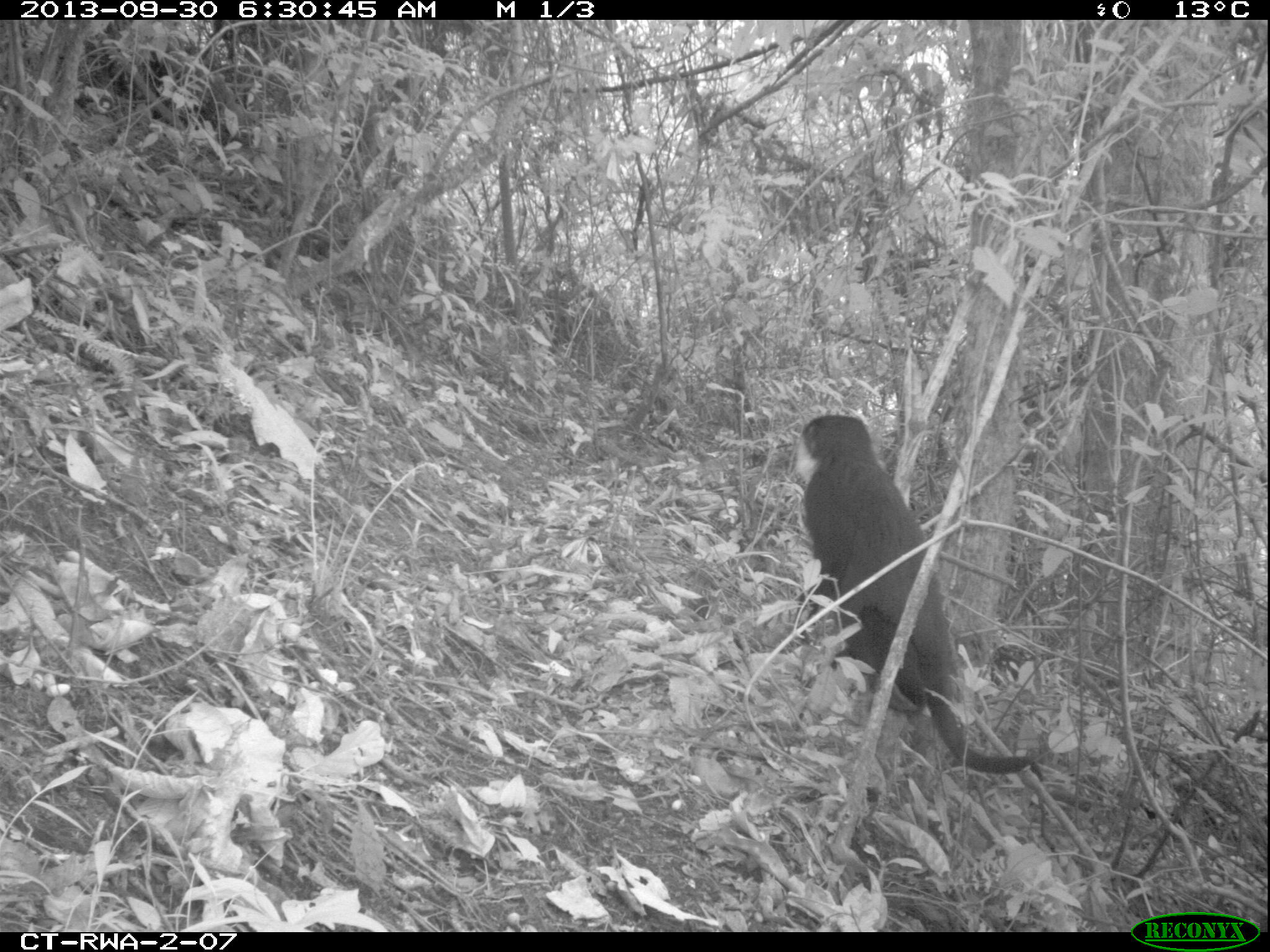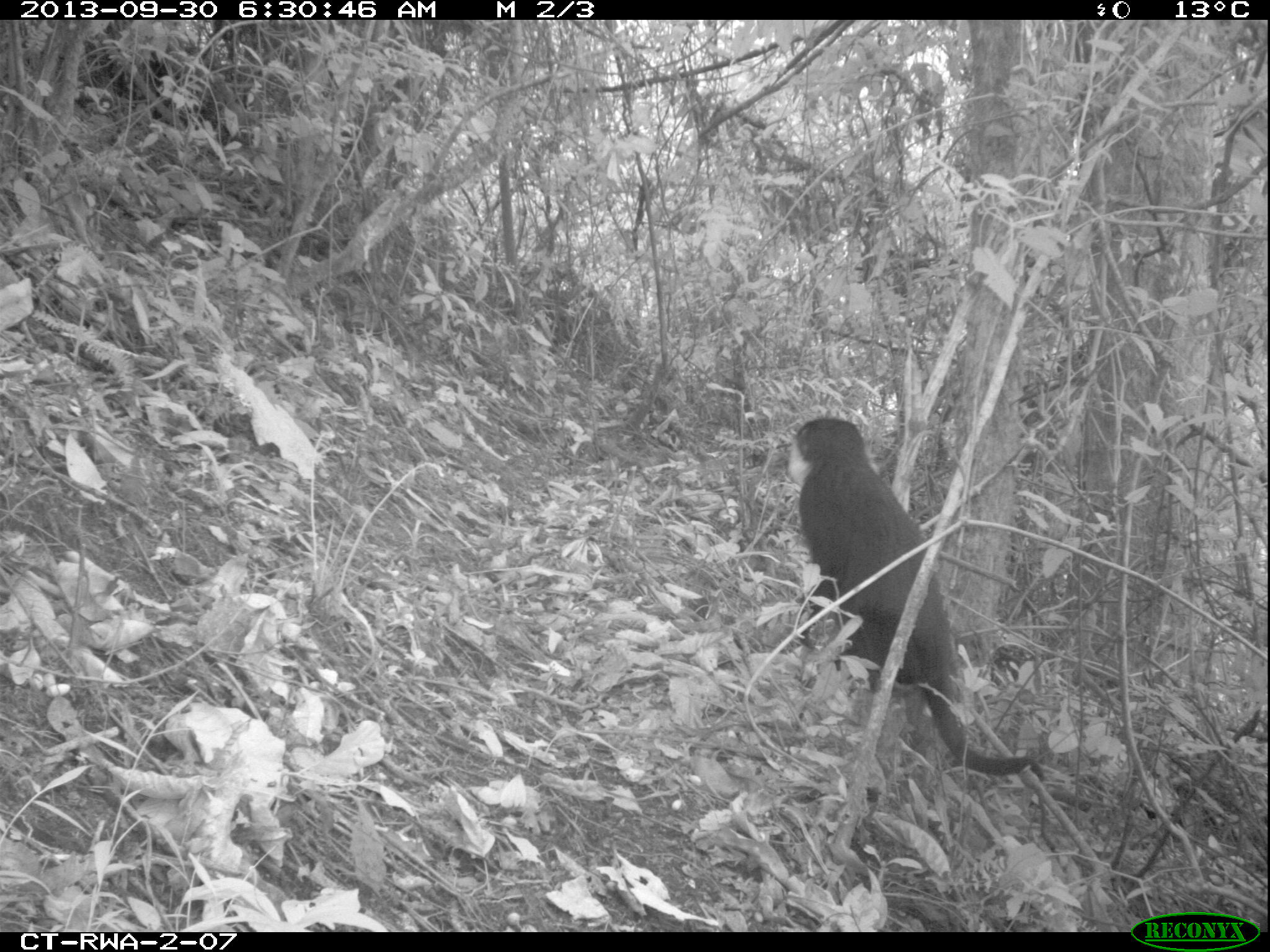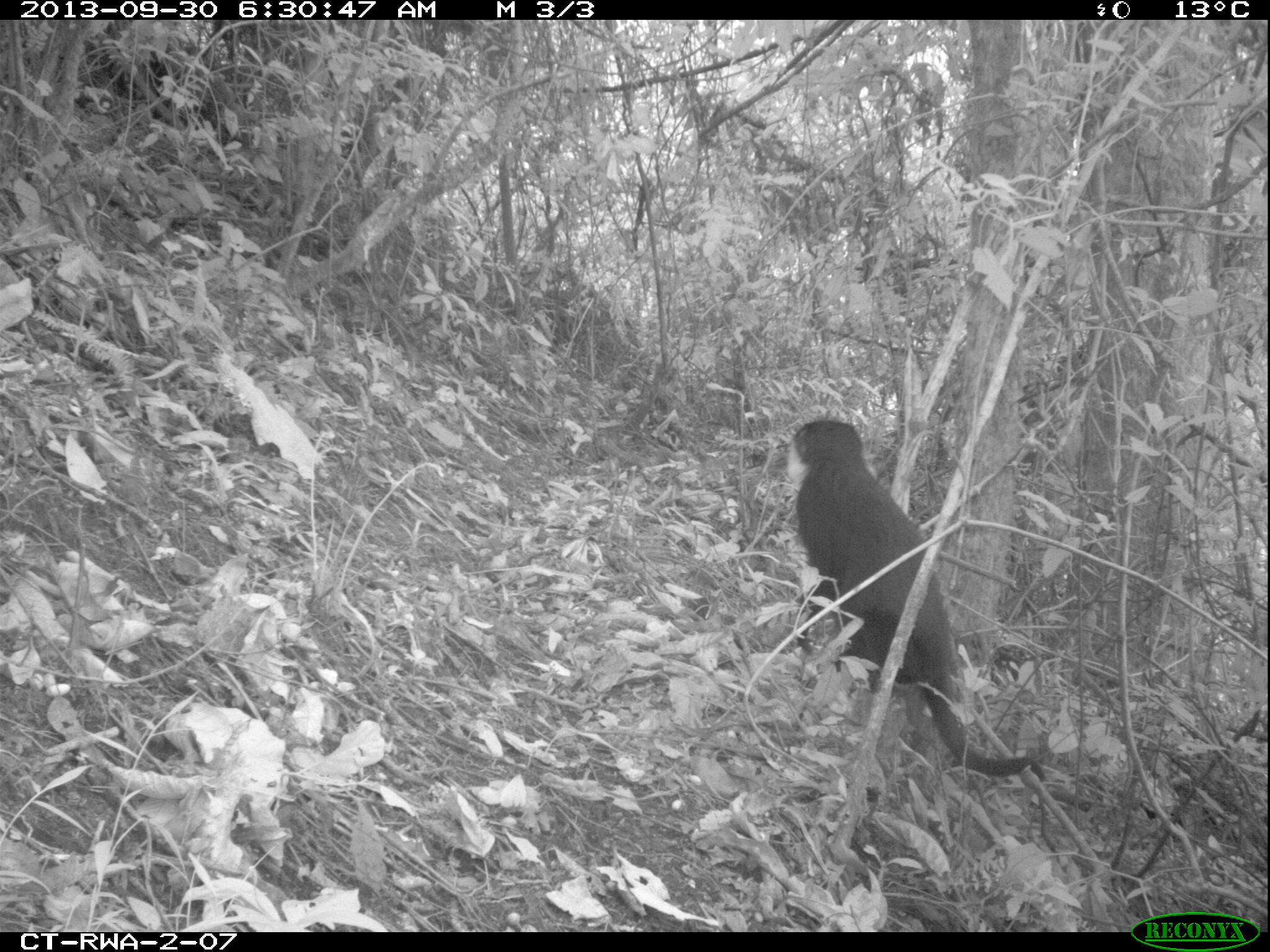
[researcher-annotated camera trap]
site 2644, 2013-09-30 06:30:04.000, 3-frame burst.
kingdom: Animalia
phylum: Chordata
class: Mammalia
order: Primates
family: Cercopithecidae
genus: Allochrocebus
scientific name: Allochrocebus lhoesti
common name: l'hoest's monkey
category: cercopithecus lhoesti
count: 1